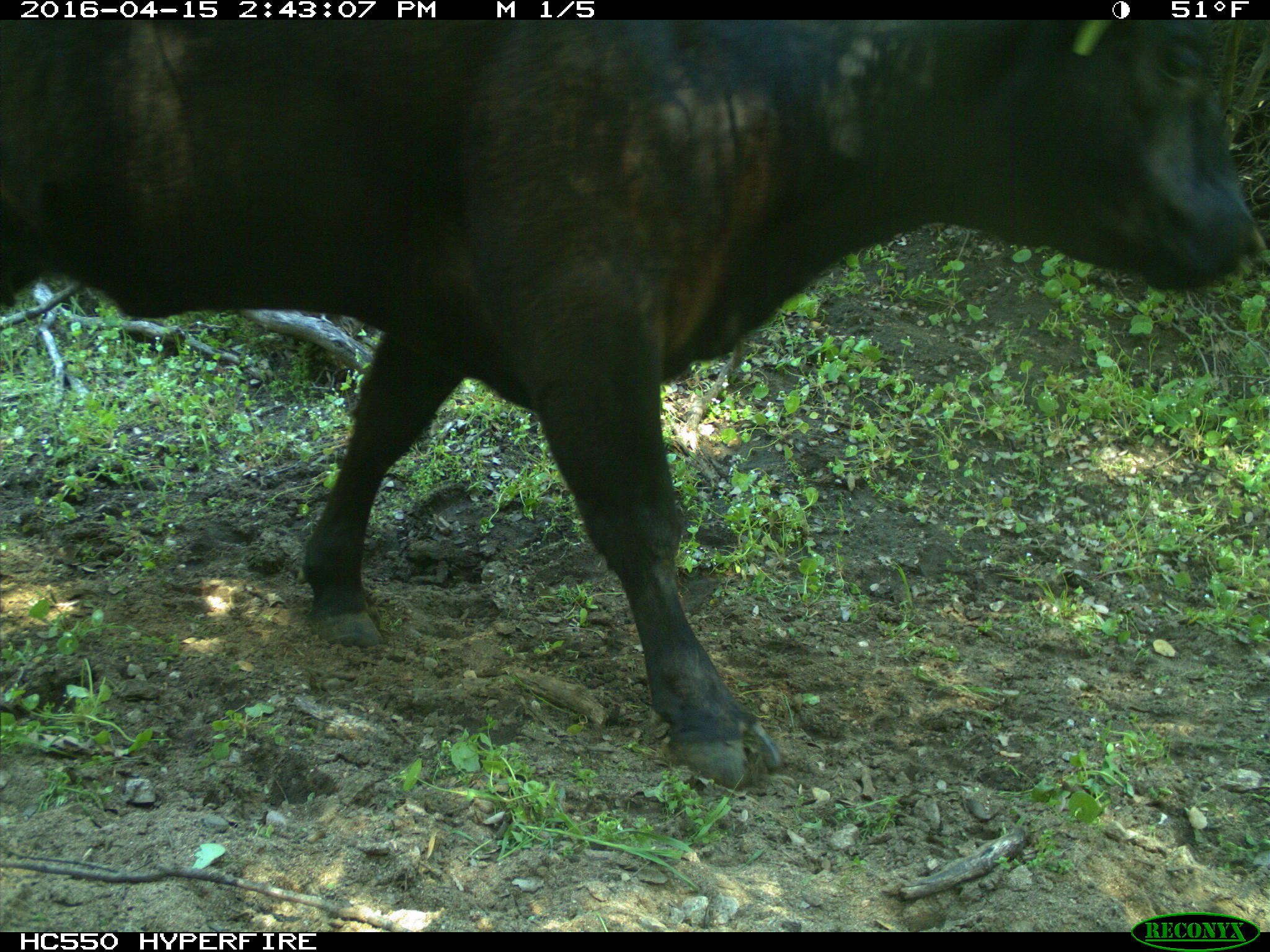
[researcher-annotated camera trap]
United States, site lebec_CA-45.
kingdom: Animalia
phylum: Chordata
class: Mammalia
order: Artiodactyla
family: Bovidae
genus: Bos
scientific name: Bos taurus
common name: domestic cow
Bos taurus (domestic cow).